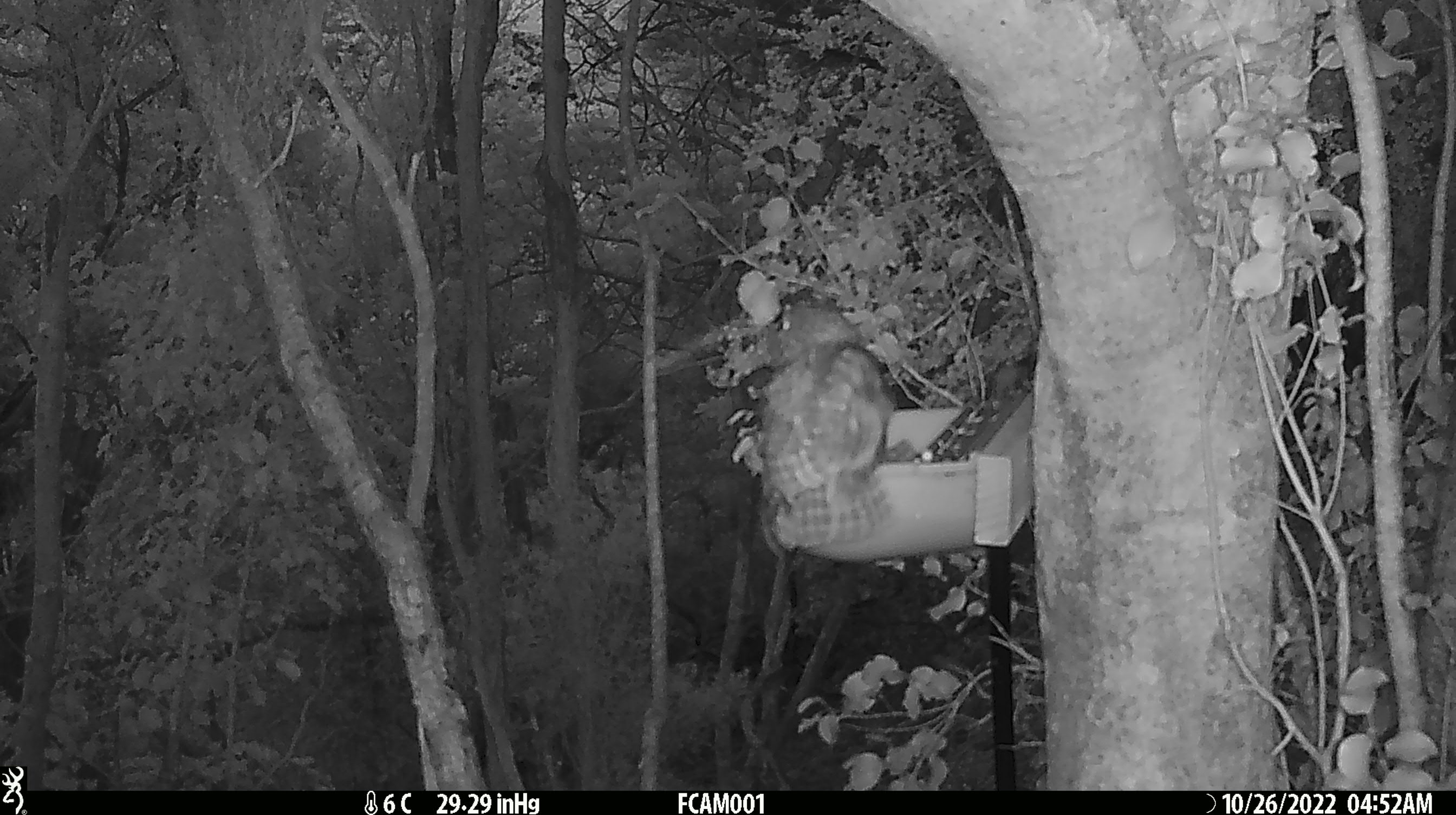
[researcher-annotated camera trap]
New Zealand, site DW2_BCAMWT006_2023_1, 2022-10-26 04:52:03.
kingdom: Animalia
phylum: Chordata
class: Aves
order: Strigiformes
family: Strigidae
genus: Ninox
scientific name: Ninox novaeseelandiae novaeseelandiae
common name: morepork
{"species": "morepork (Ninox novaeseelandiae novaeseelandiae)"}